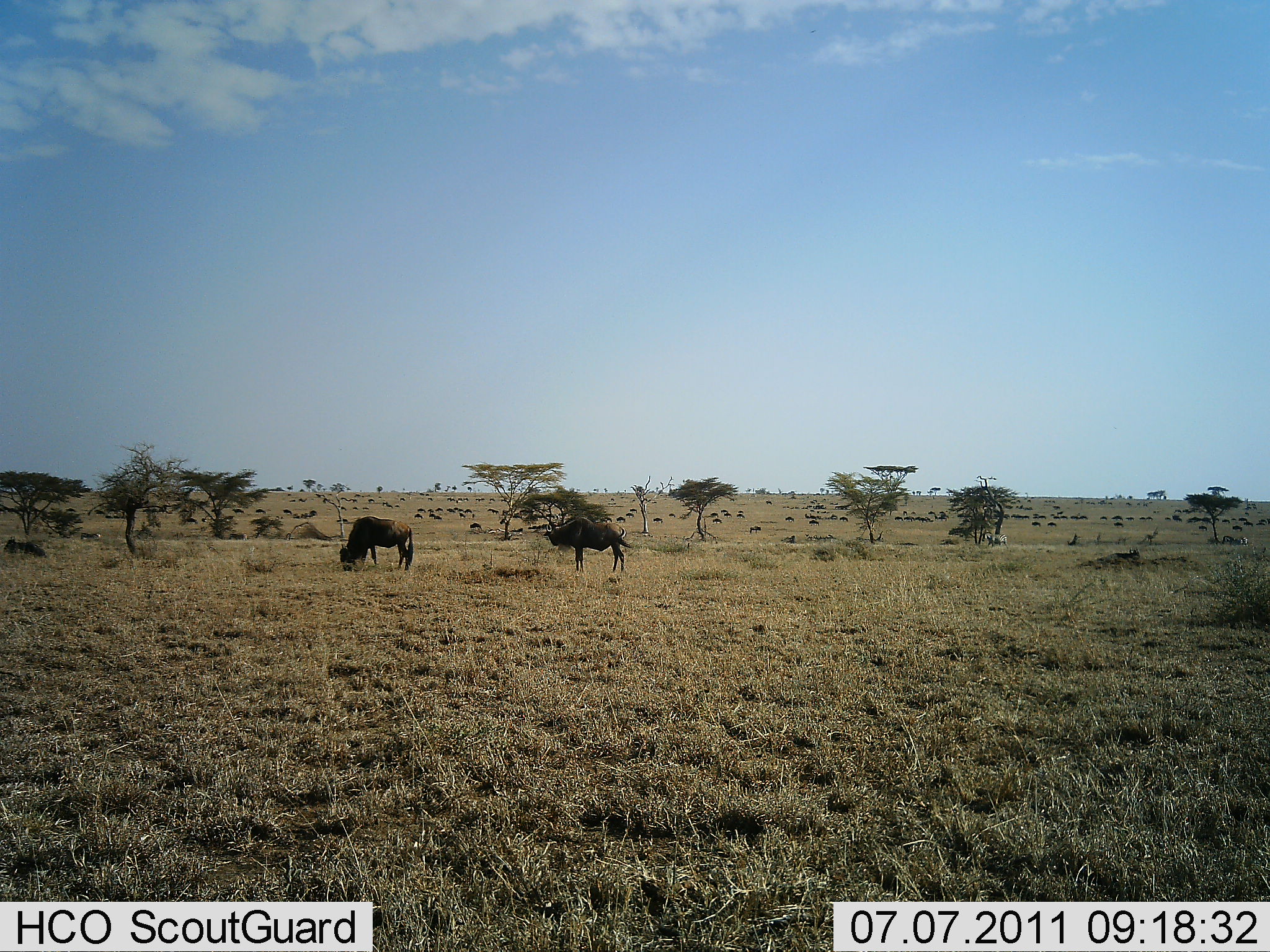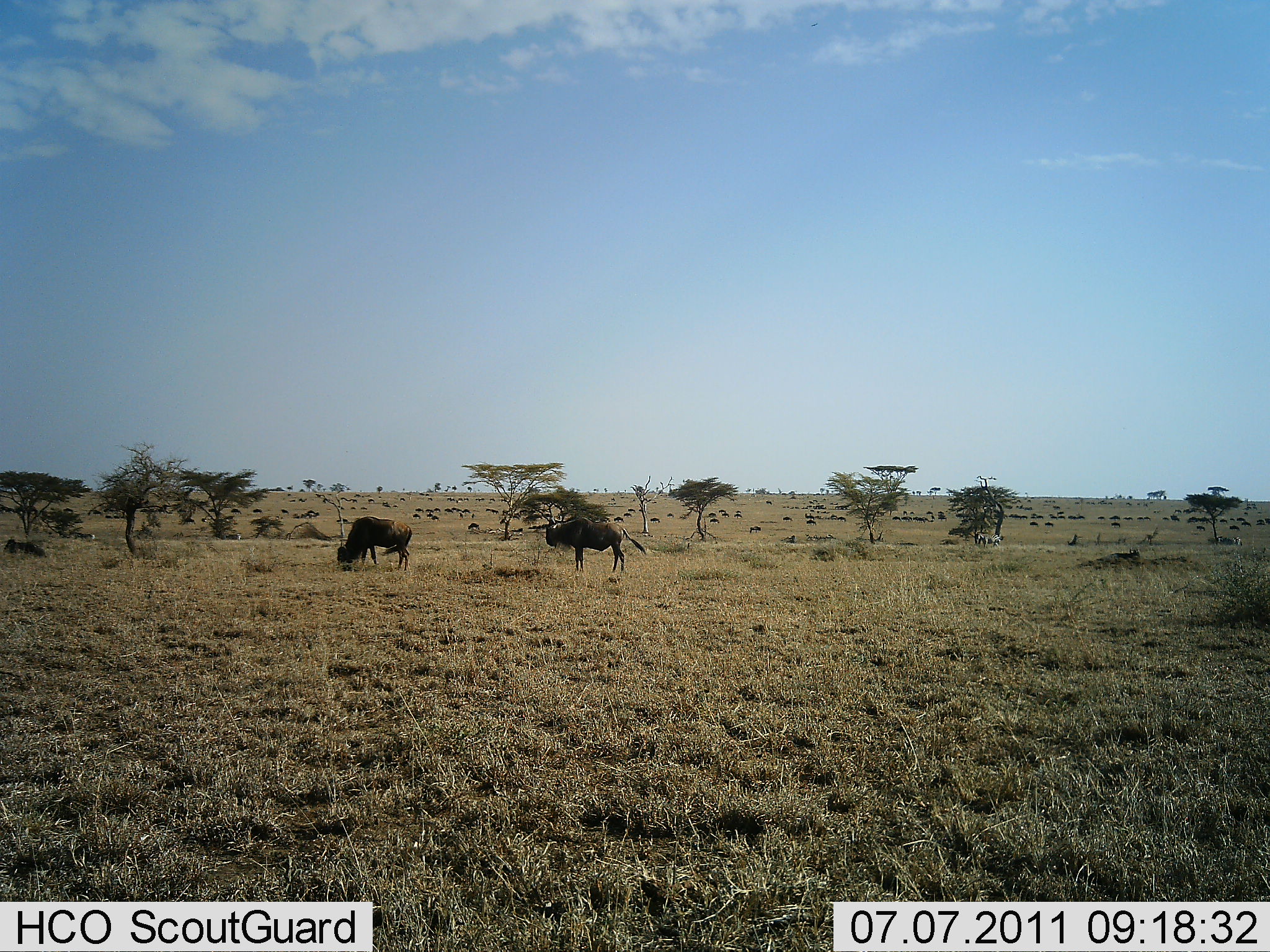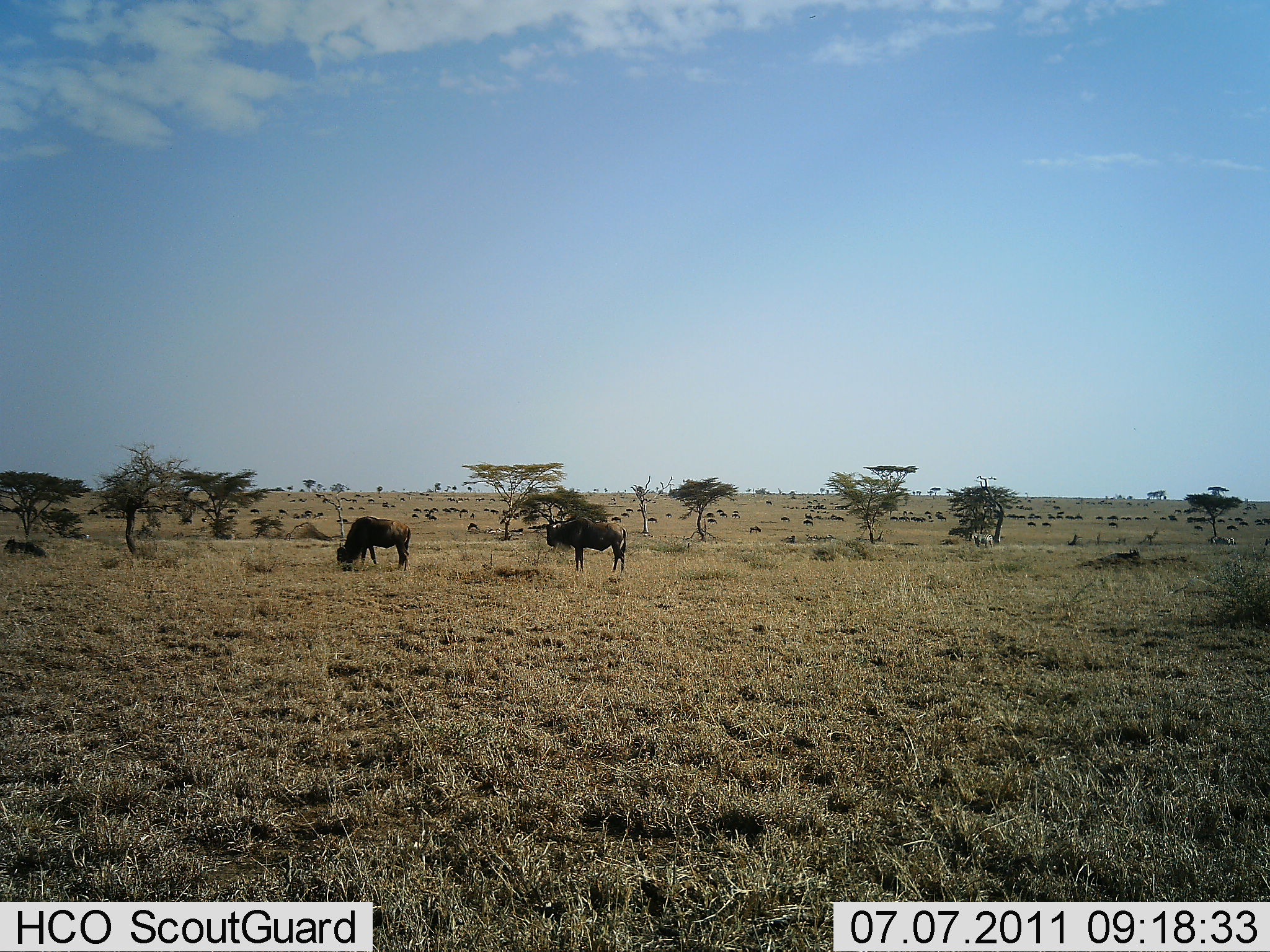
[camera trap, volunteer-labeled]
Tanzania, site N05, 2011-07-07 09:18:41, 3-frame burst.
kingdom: Animalia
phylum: Chordata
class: Mammalia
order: Artiodactyla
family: Bovidae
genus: Connochaetes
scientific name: Connochaetes taurinus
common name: blue wildebeest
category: wildebeest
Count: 11-50.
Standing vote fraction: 75%.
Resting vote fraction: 0%.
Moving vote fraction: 33%.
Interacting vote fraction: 0%.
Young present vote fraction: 0%.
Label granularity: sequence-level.